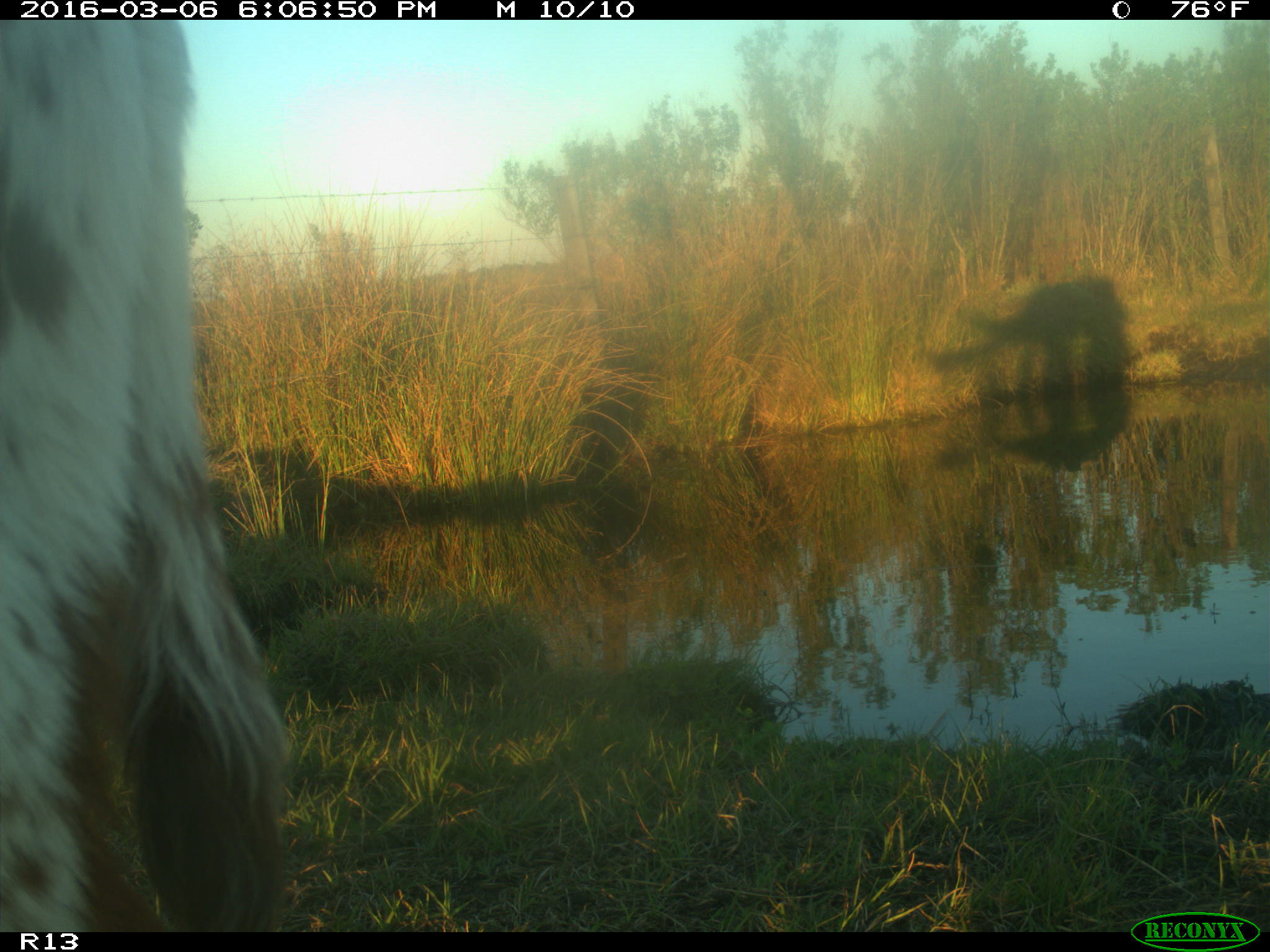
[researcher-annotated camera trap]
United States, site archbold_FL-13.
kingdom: Animalia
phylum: Chordata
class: Mammalia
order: Artiodactyla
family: Bovidae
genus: Bos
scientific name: Bos taurus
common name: domestic cow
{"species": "Bos taurus (domestic cow)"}